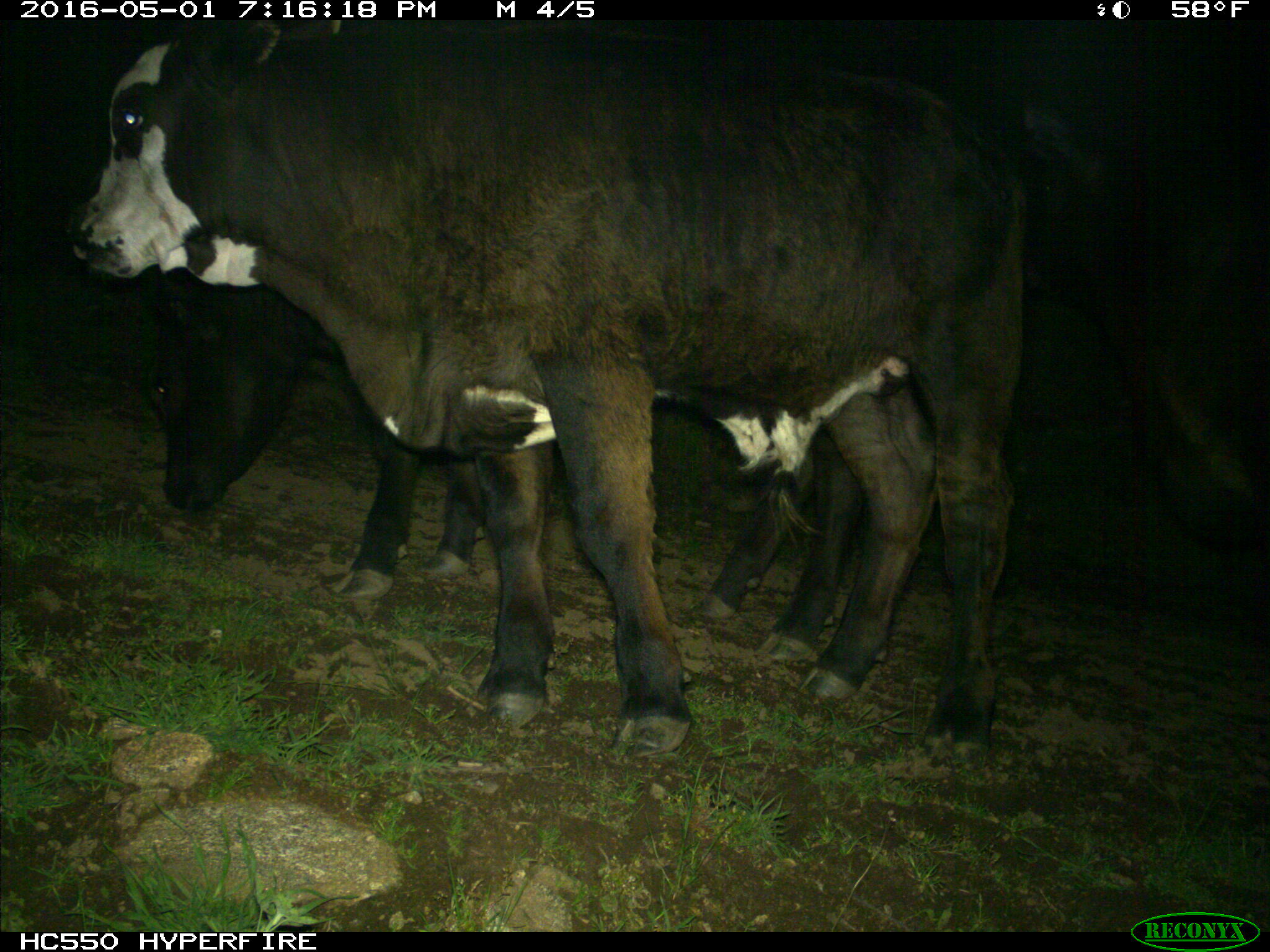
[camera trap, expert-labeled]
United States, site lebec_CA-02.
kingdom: Animalia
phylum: Chordata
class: Mammalia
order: Artiodactyla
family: Bovidae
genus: Bos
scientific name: Bos taurus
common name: domestic cow